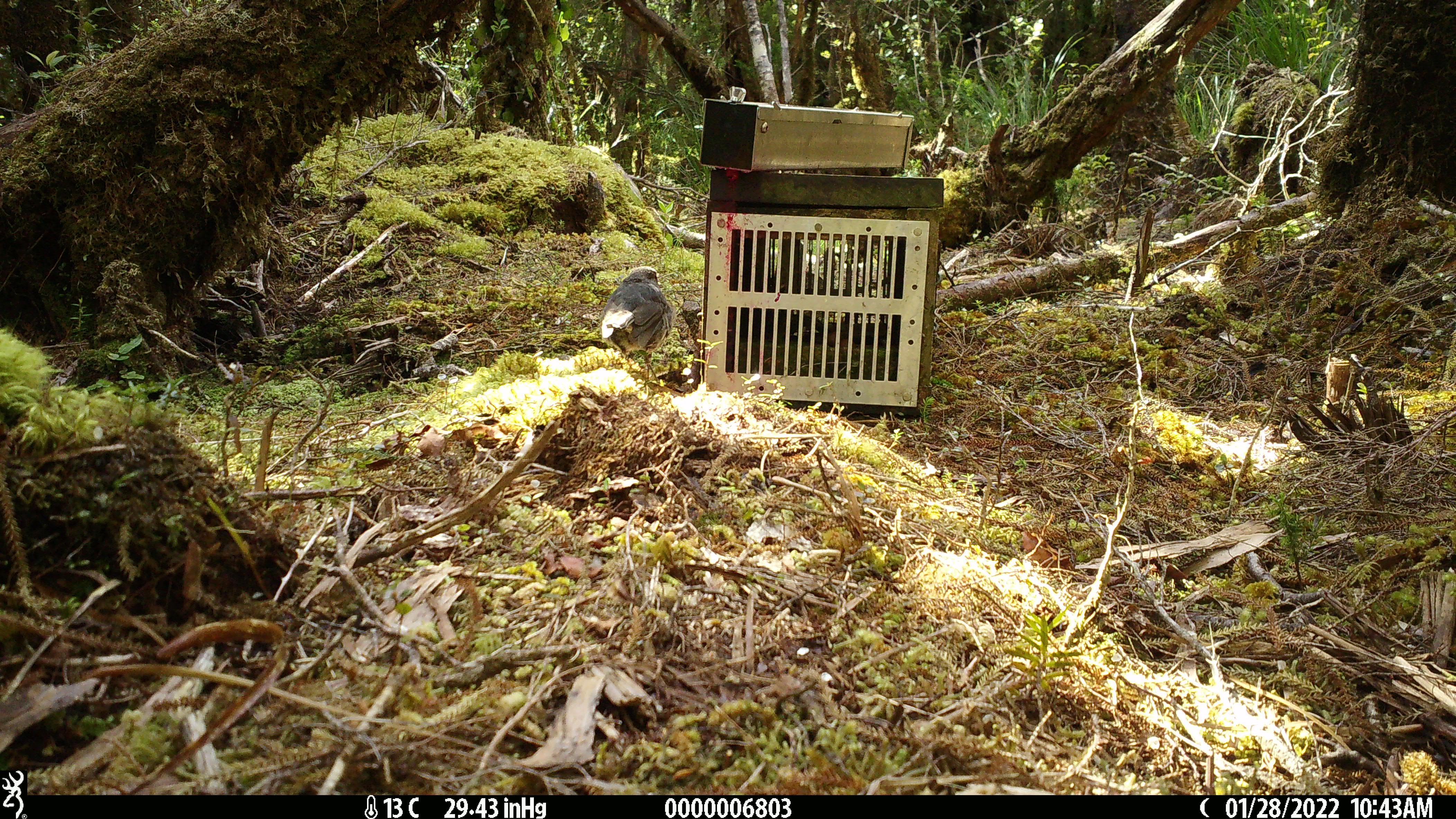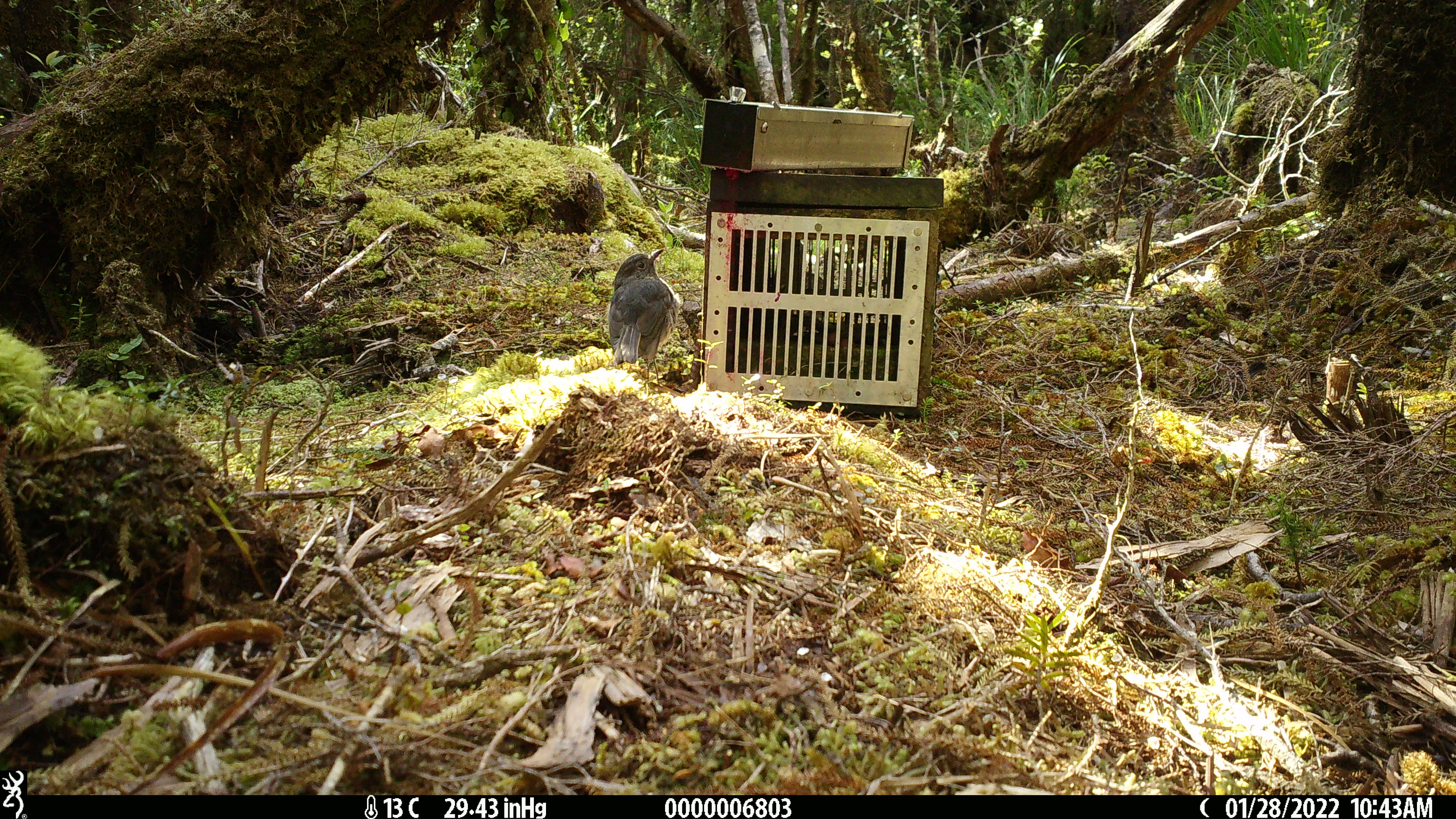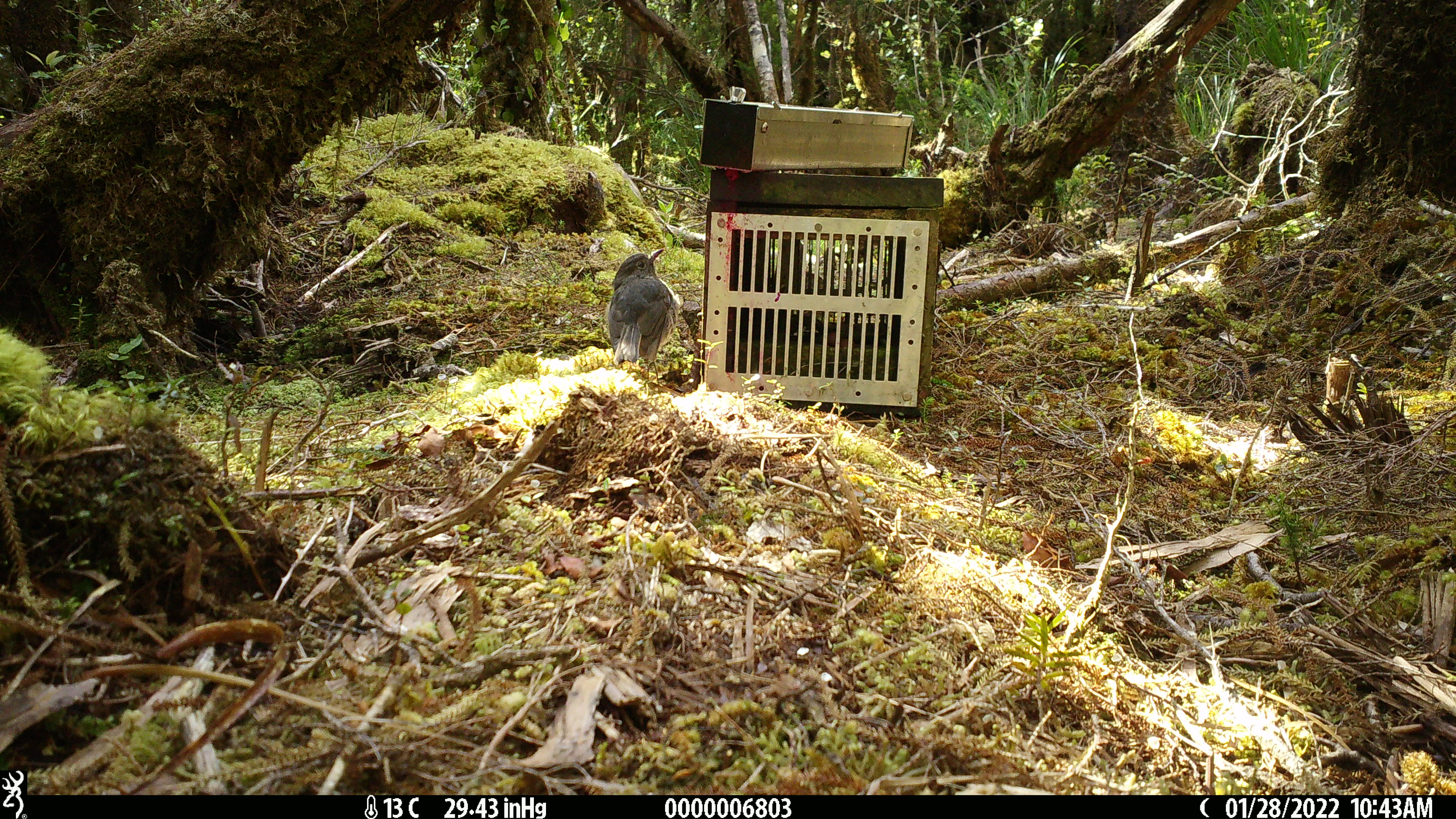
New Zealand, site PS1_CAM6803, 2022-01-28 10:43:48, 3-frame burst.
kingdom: Animalia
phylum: Chordata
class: Aves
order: Passeriformes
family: Petroicidae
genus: Petroica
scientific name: Petroica australis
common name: new zealand robin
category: robin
Robin (new zealand robin) (Petroica australis).